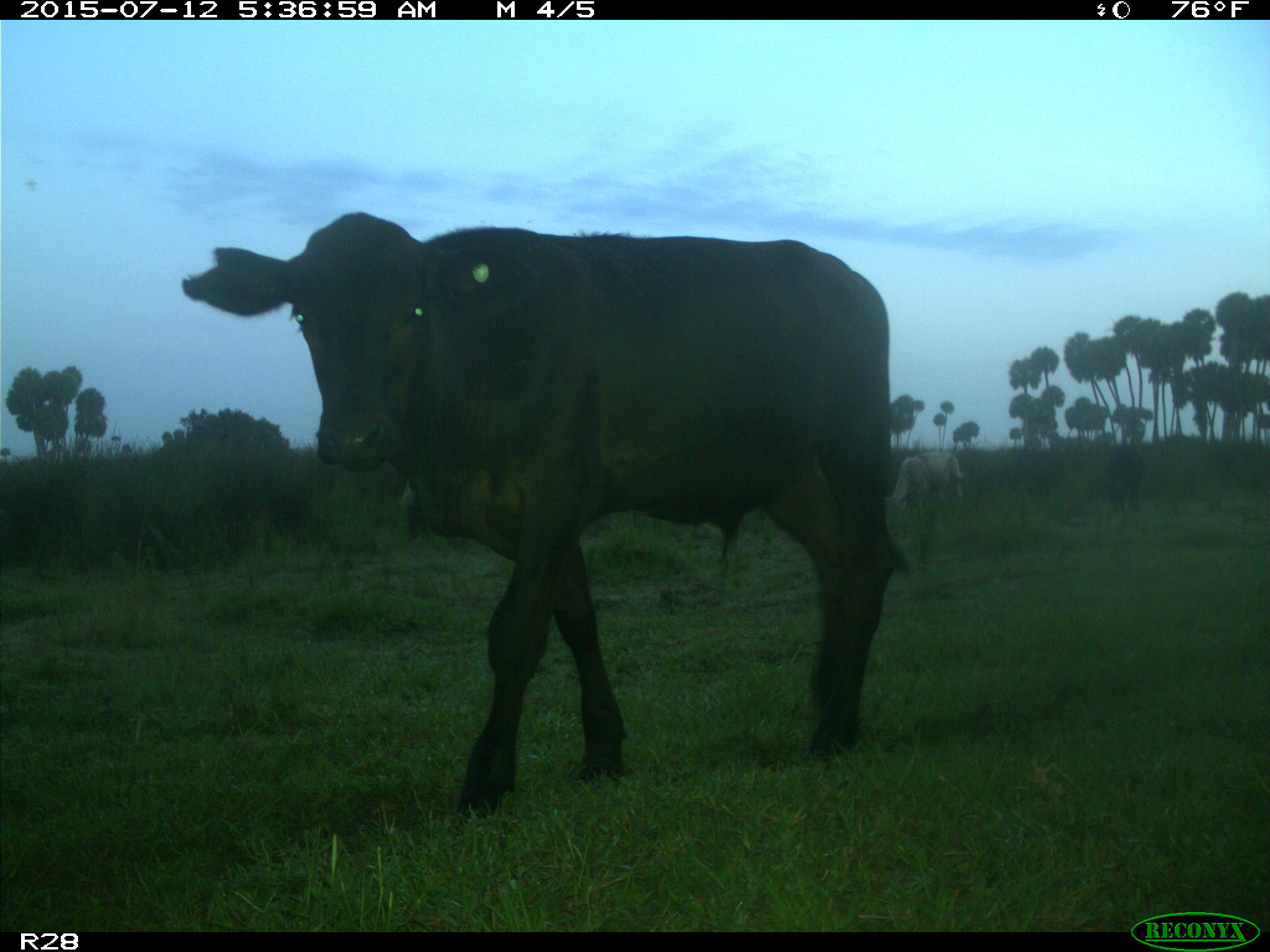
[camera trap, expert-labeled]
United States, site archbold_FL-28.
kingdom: Animalia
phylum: Chordata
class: Mammalia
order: Artiodactyla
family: Bovidae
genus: Bos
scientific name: Bos taurus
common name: domestic cow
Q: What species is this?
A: Bos taurus (domestic cow).